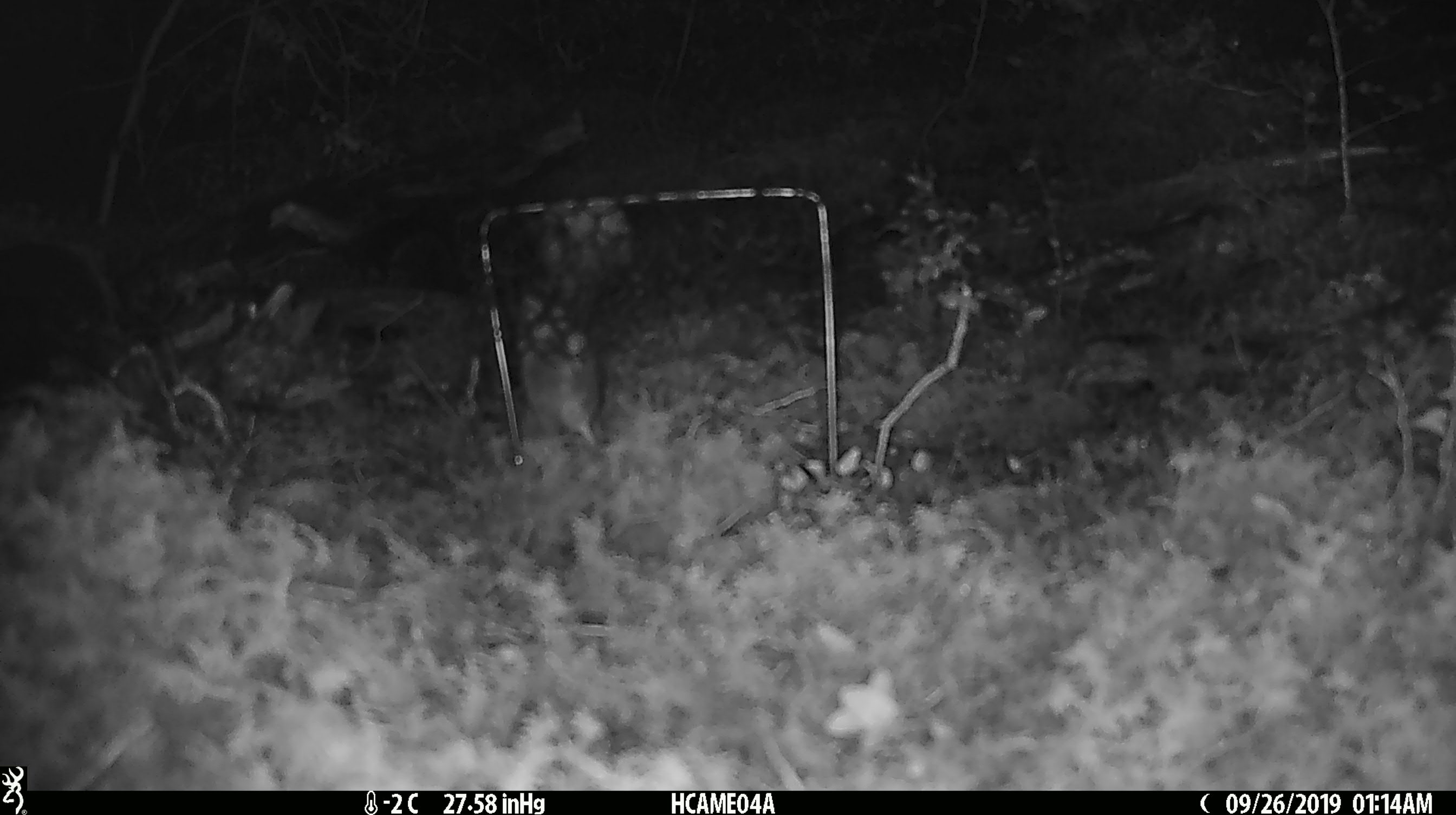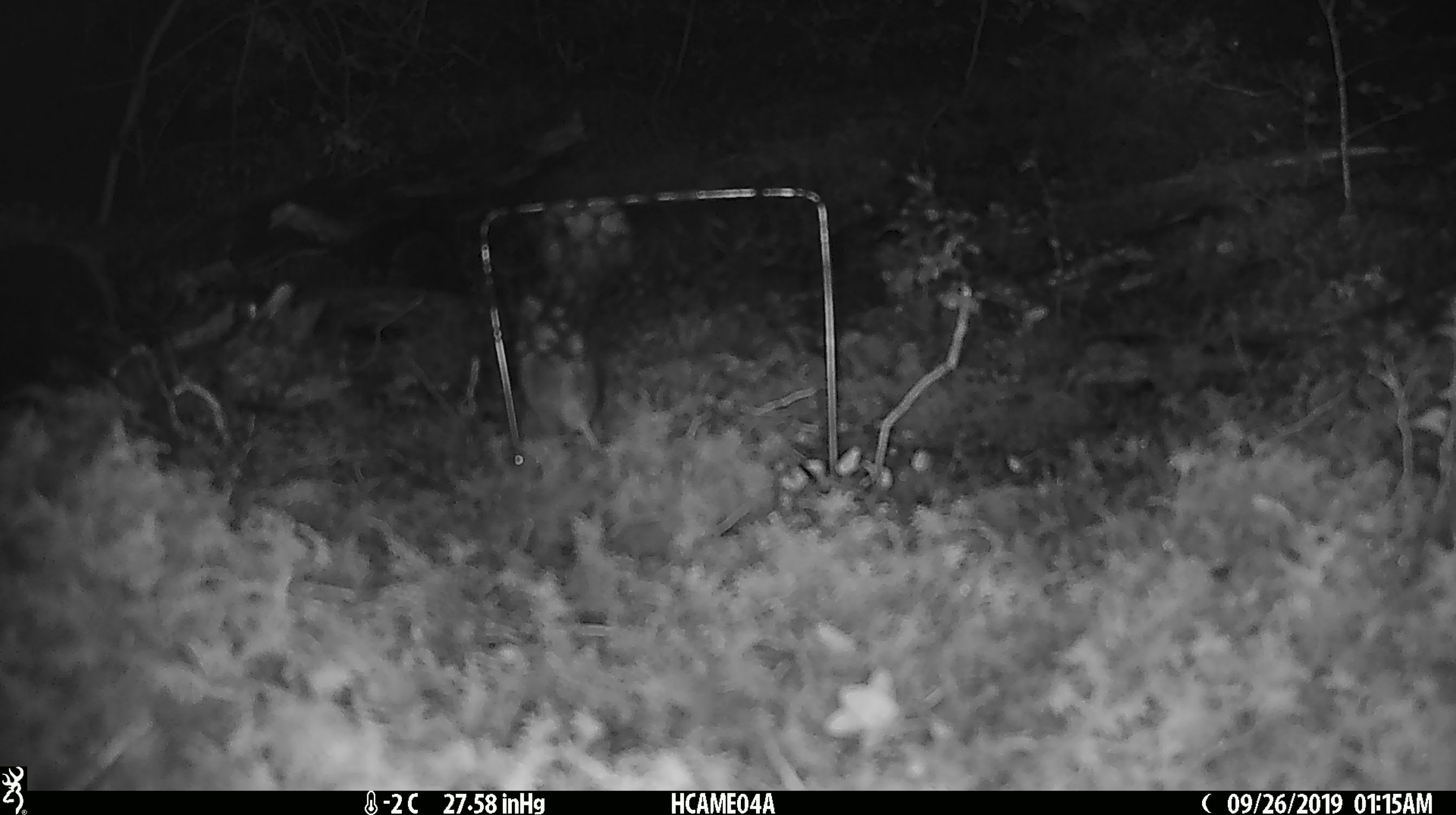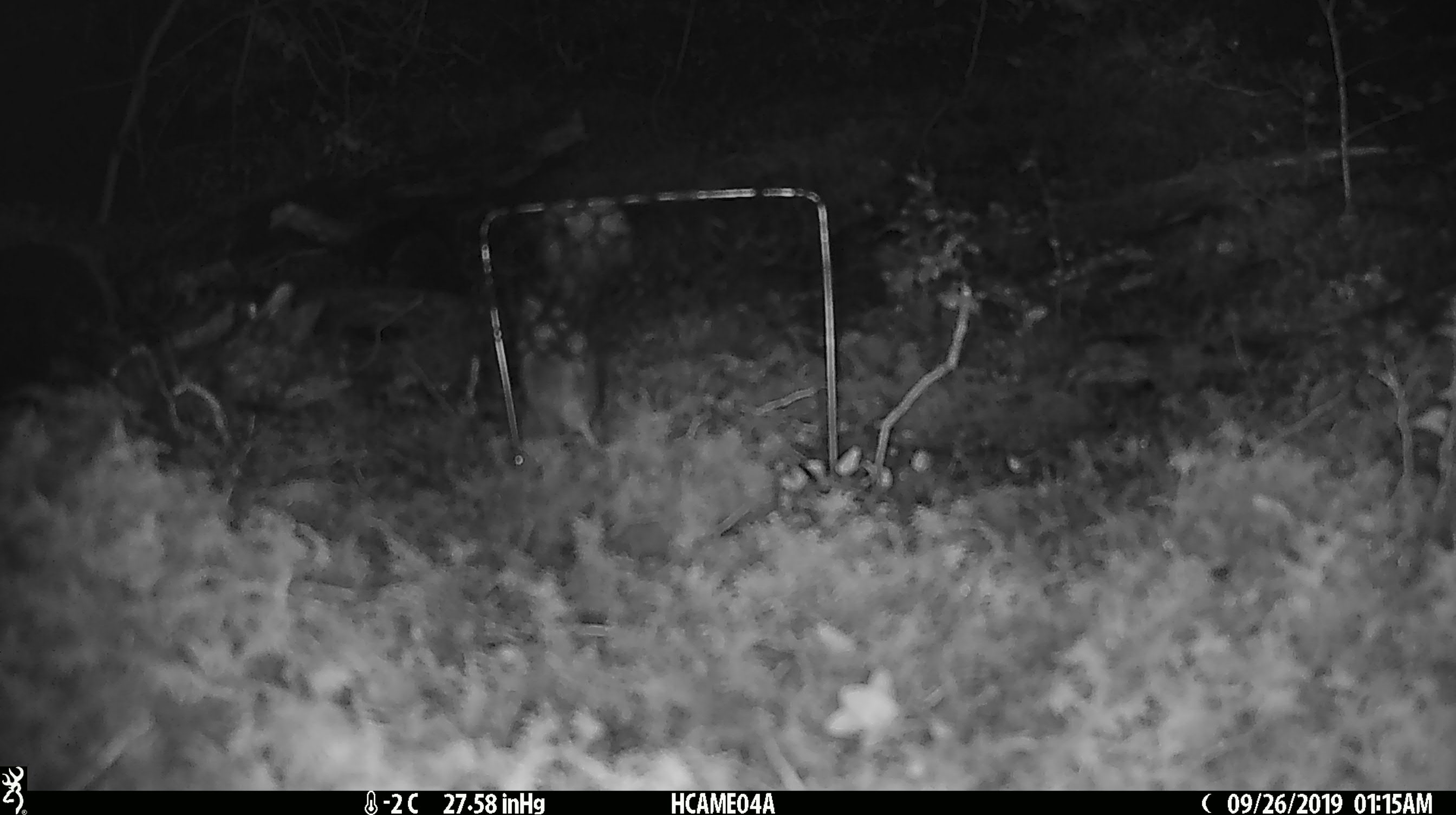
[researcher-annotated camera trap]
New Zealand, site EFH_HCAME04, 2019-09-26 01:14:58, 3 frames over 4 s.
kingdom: Animalia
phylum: Chordata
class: Mammalia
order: Rodentia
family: Muridae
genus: Mus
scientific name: Mus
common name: mouse